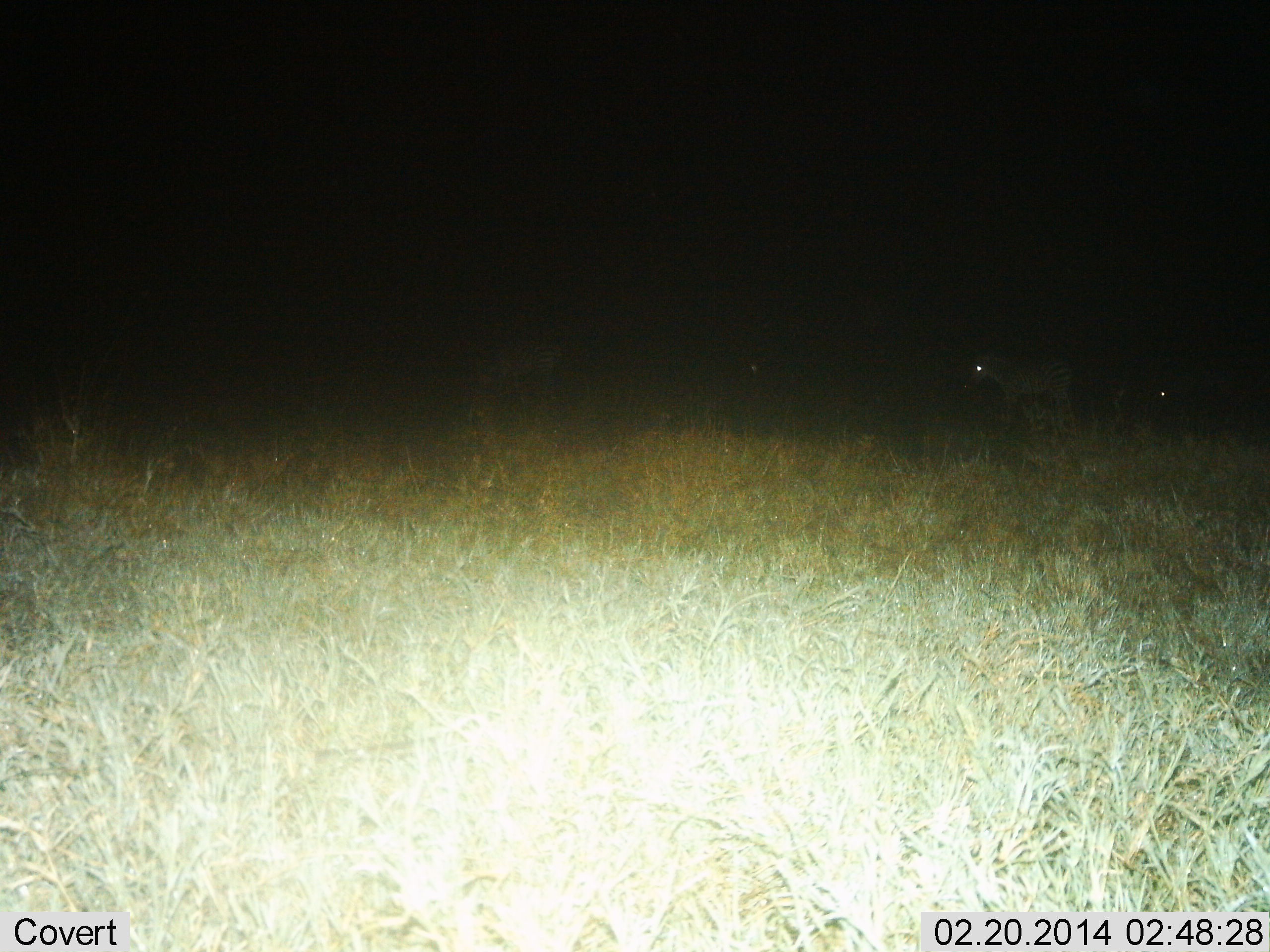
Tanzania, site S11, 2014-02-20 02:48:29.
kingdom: Animalia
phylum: Chordata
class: Mammalia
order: Perissodactyla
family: Equidae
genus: Equus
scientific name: Equus quagga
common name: plains zebra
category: zebra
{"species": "zebra (plains zebra) (Equus quagga)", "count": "3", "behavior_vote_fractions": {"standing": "70%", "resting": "10%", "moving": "20%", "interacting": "0%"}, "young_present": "10%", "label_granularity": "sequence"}